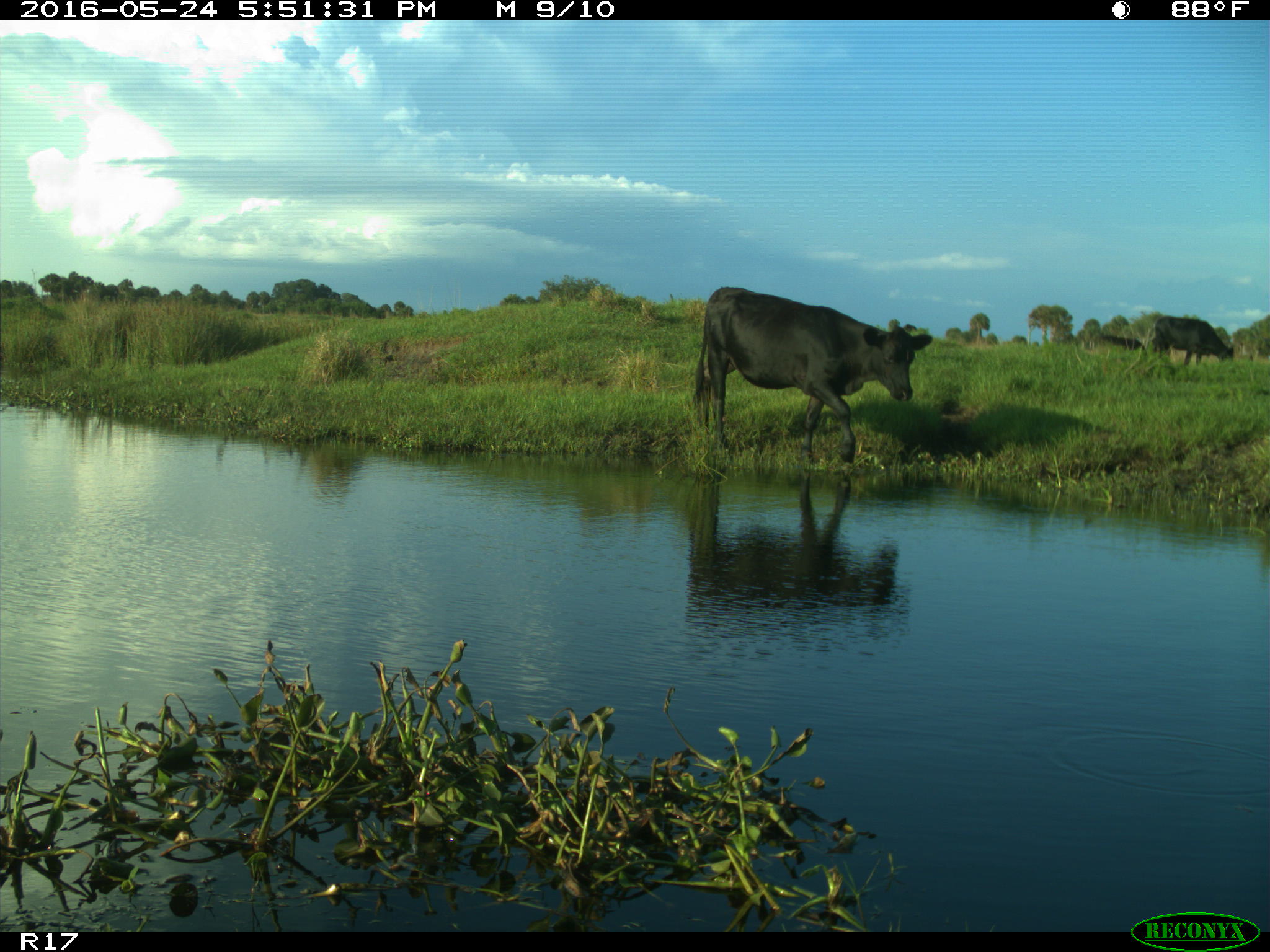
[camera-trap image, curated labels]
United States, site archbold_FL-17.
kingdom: Animalia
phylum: Chordata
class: Mammalia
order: Artiodactyla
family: Bovidae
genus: Bos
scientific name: Bos taurus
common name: domestic cow